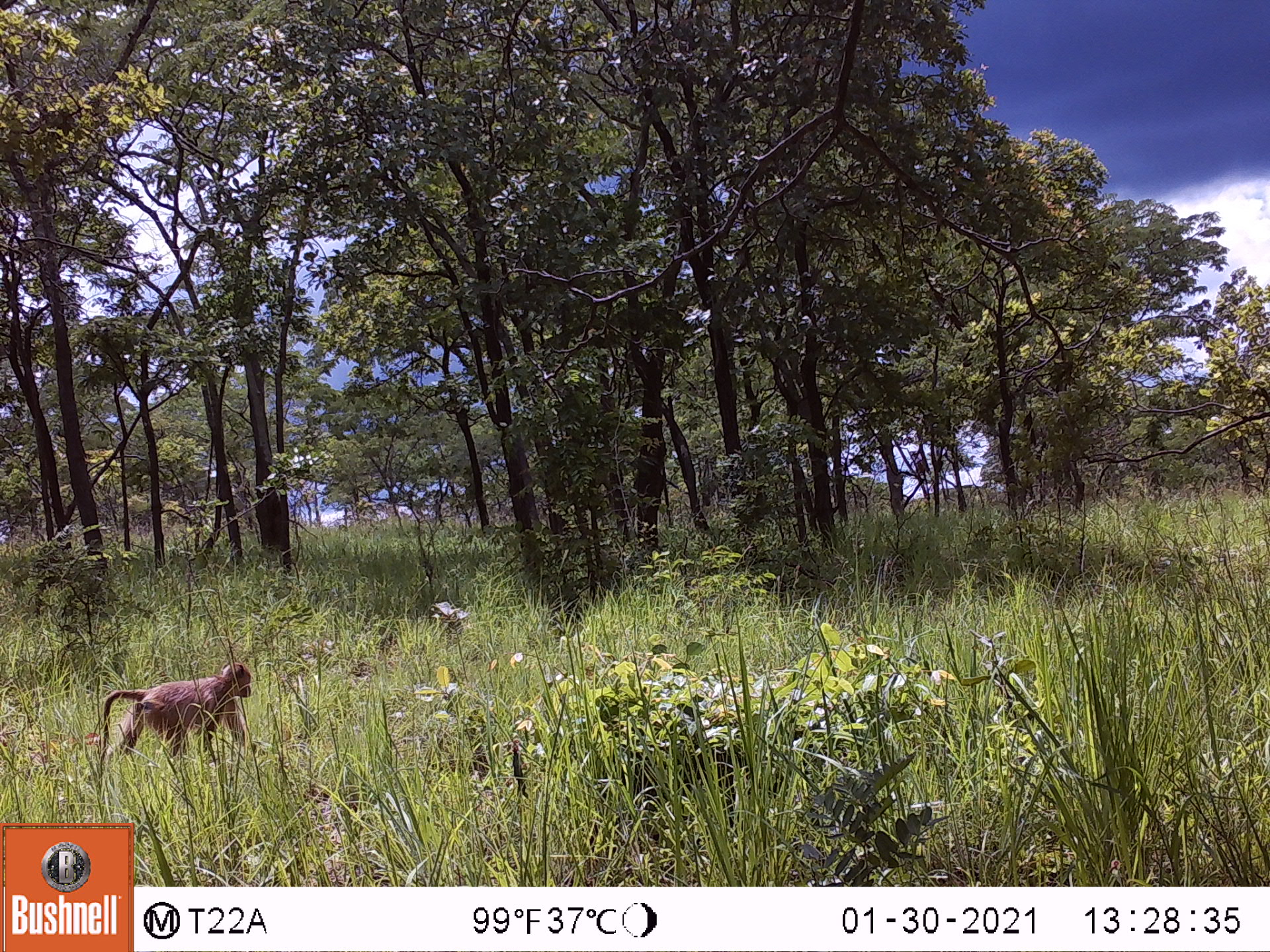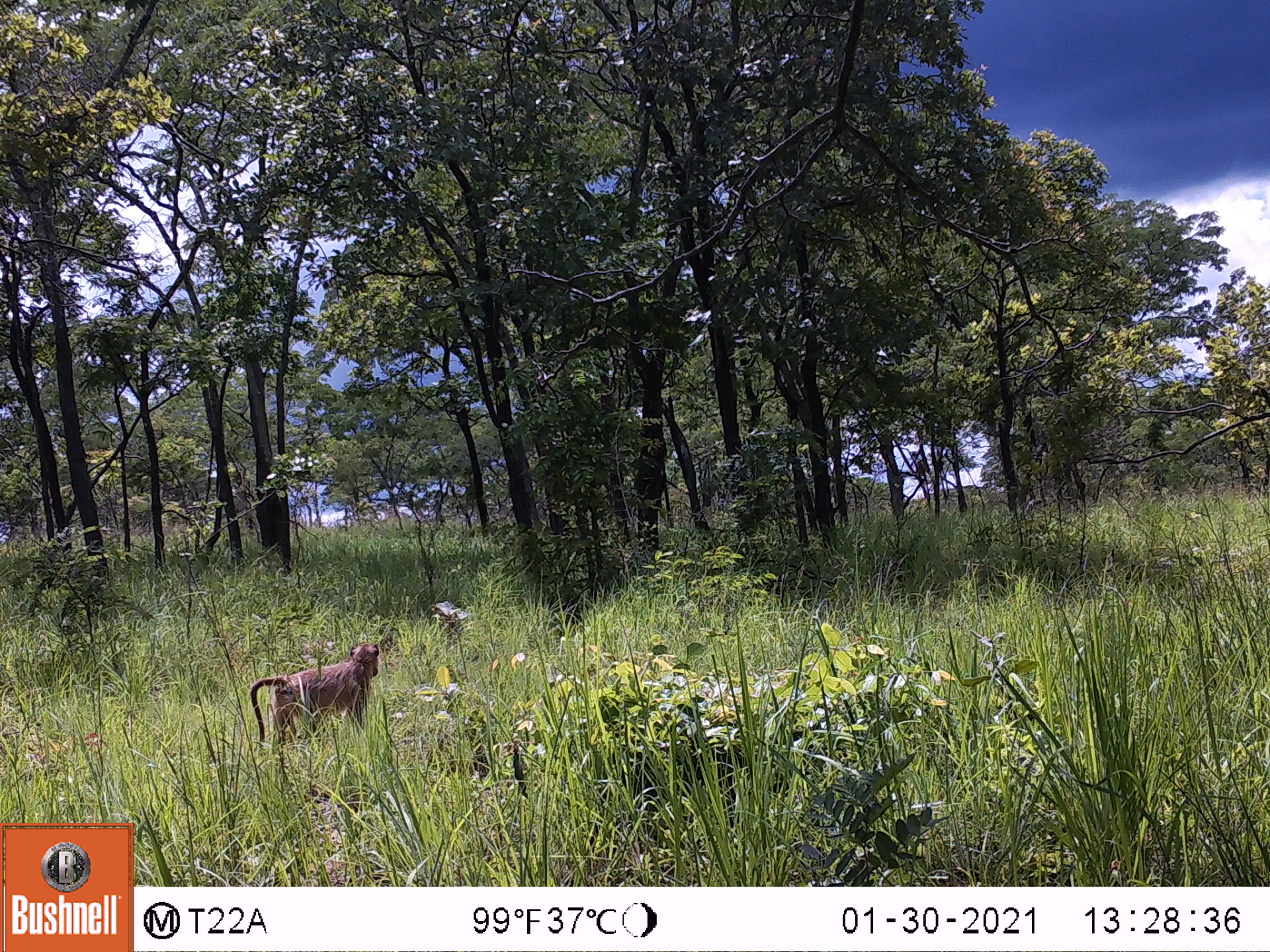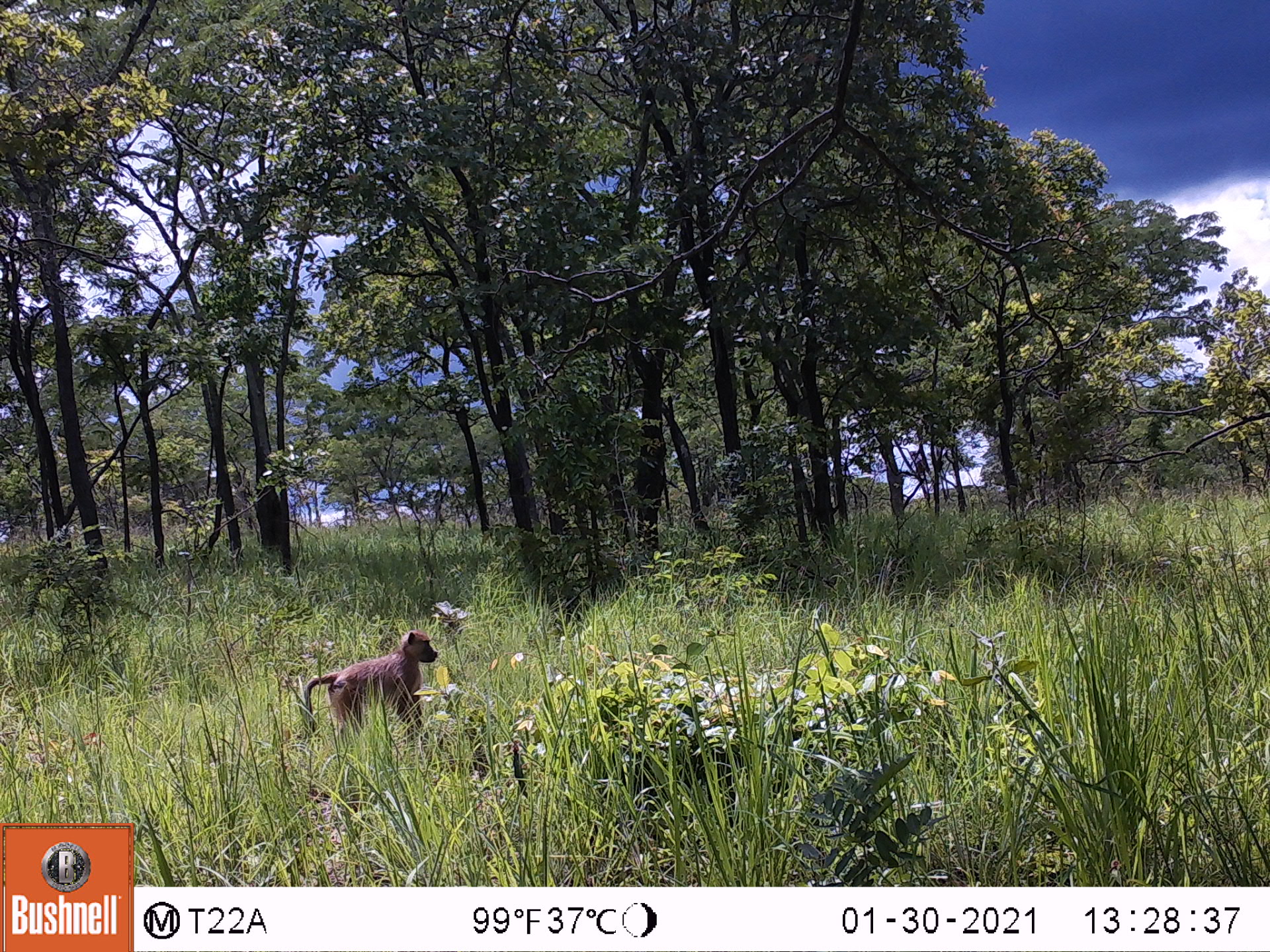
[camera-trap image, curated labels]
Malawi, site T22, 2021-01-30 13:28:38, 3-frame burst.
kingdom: Animalia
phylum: Chordata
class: Mammalia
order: Primates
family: Cercopithecidae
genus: Papio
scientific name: Papio cynocephalus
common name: yellow baboon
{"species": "yellow baboon (Papio cynocephalus)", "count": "1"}